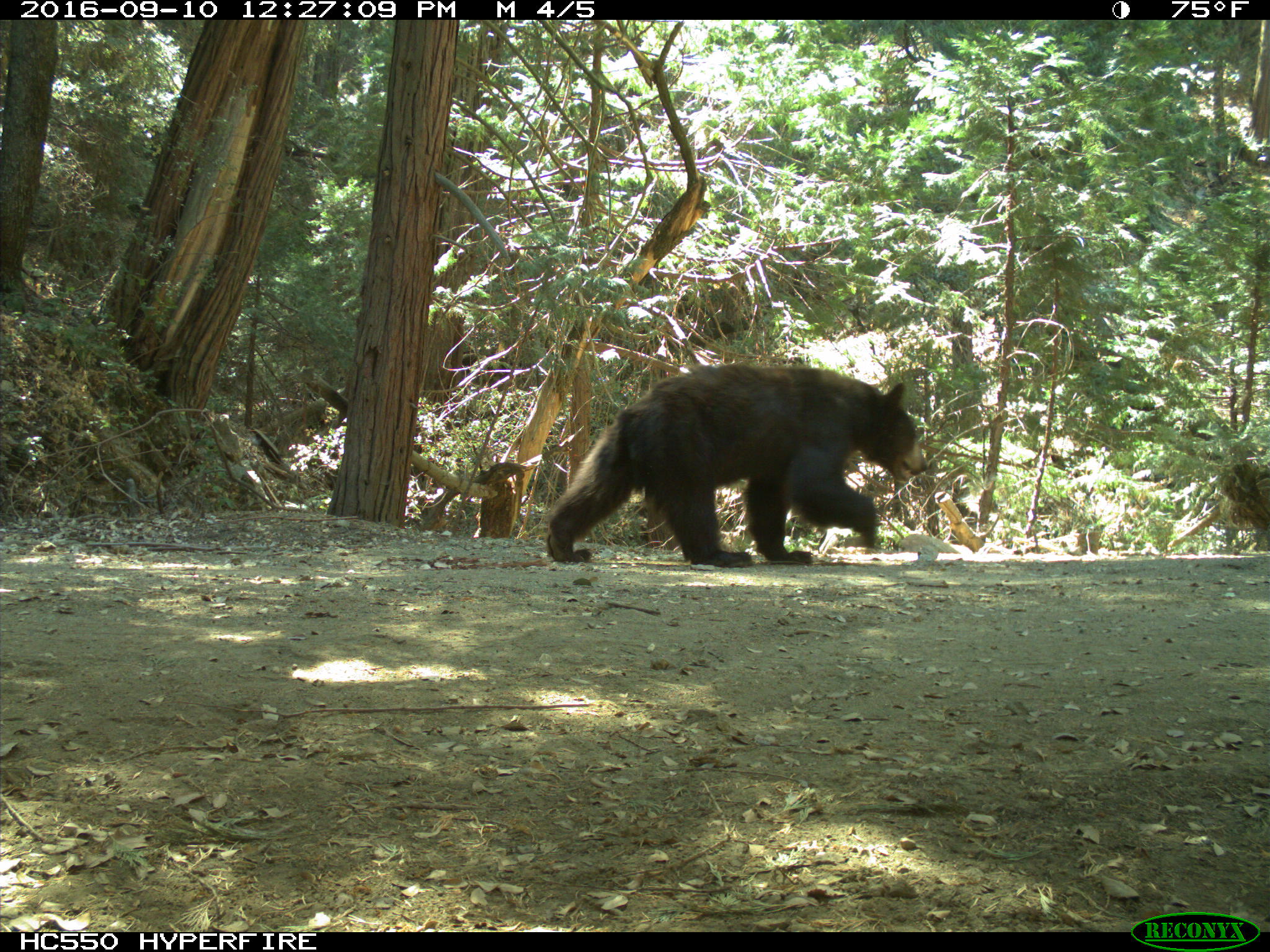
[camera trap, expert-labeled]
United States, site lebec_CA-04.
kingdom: Animalia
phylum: Chordata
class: Mammalia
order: Carnivora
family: Ursidae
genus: Ursus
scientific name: Ursus americanus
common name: american black bear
Ursus americanus (american black bear).